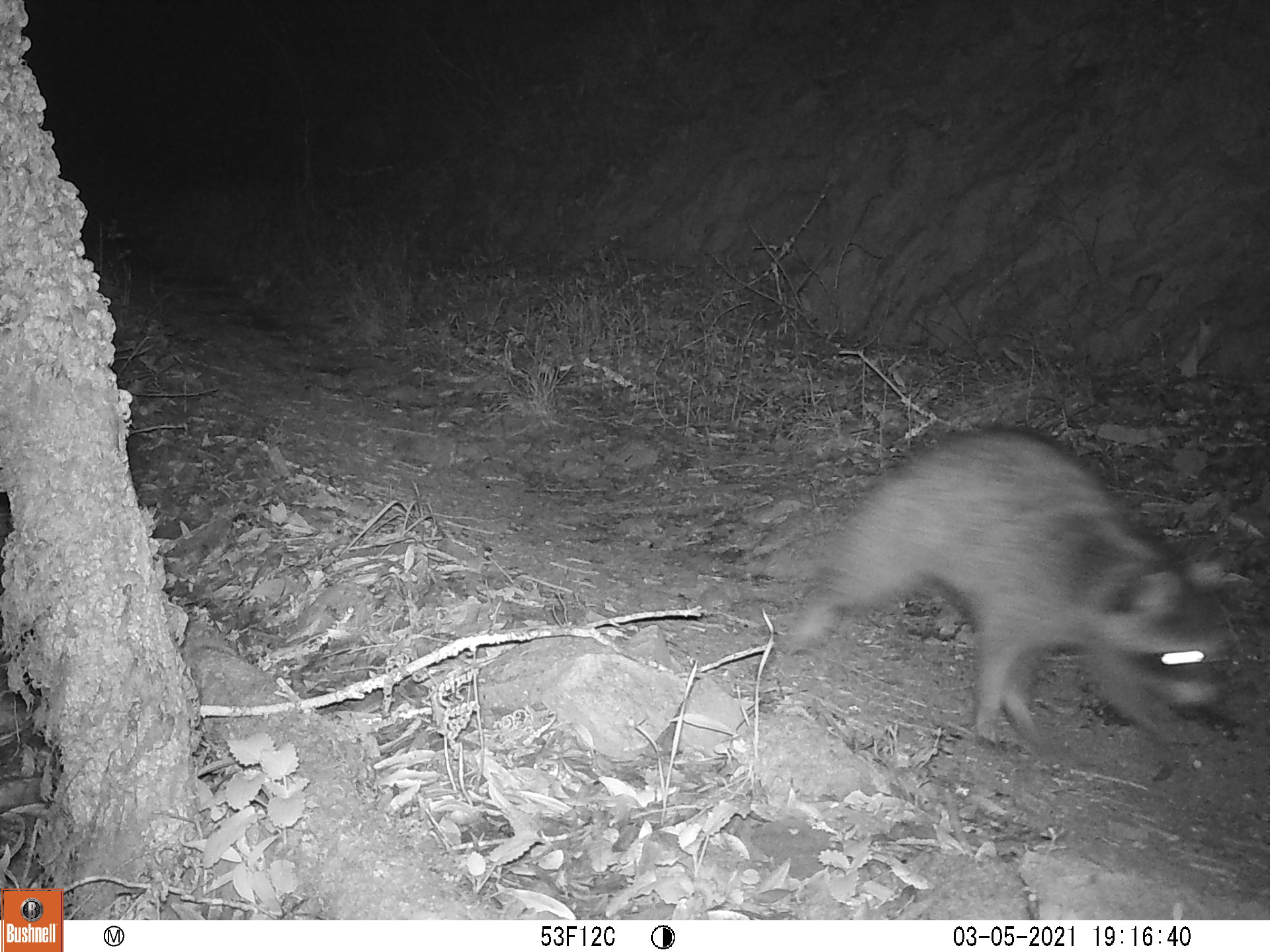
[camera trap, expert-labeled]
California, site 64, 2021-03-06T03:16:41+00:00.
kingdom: Animalia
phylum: Chordata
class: Mammalia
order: Carnivora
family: Procyonidae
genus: Procyon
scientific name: Procyon lotor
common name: raccoon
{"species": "raccoon (Procyon lotor)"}